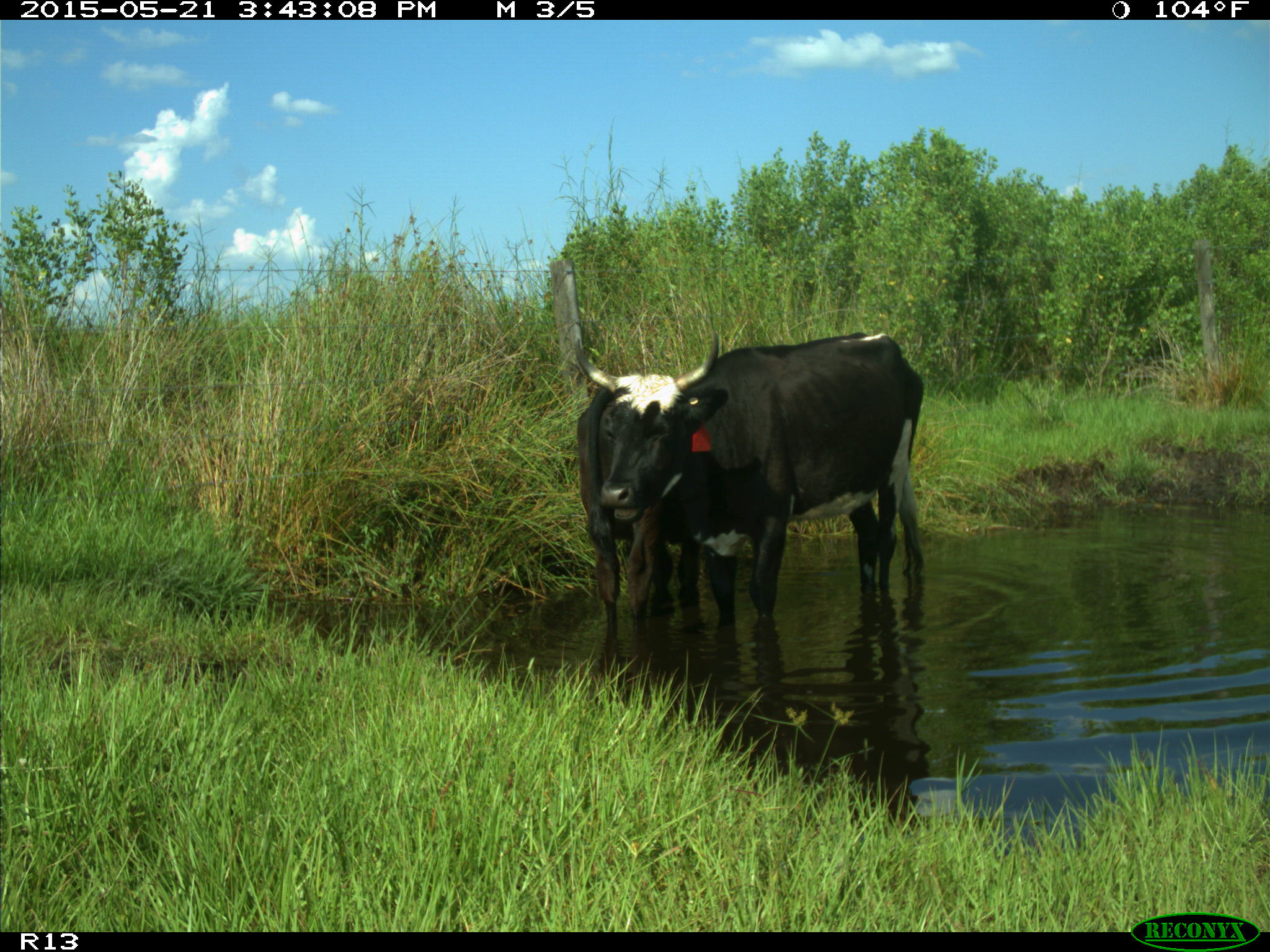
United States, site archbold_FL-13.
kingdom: Animalia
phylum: Chordata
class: Mammalia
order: Artiodactyla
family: Bovidae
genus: Bos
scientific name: Bos taurus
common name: domestic cow